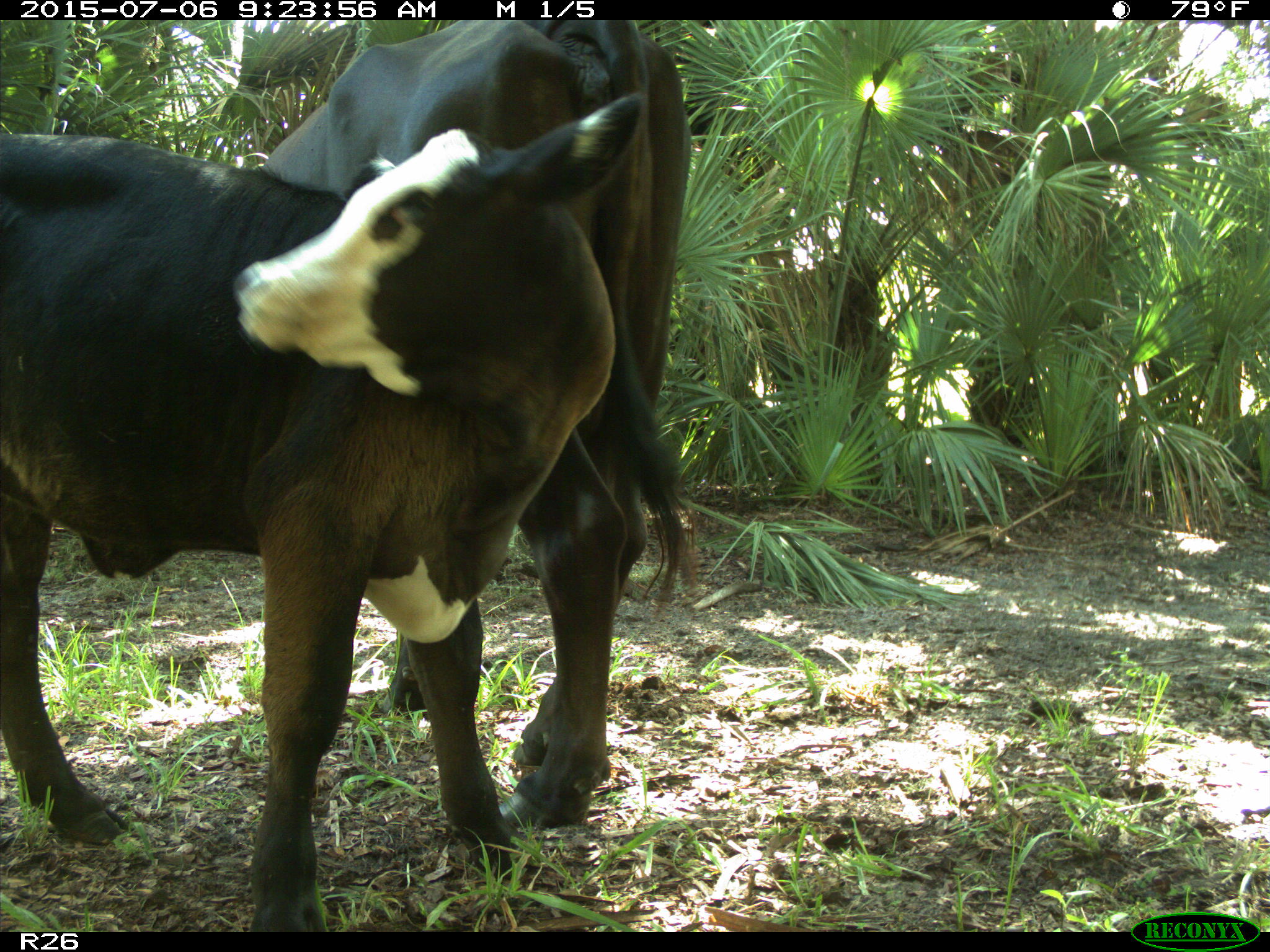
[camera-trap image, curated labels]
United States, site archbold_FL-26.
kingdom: Animalia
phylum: Chordata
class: Mammalia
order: Artiodactyla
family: Bovidae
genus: Bos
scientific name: Bos taurus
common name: domestic cow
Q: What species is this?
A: Bos taurus (domestic cow).